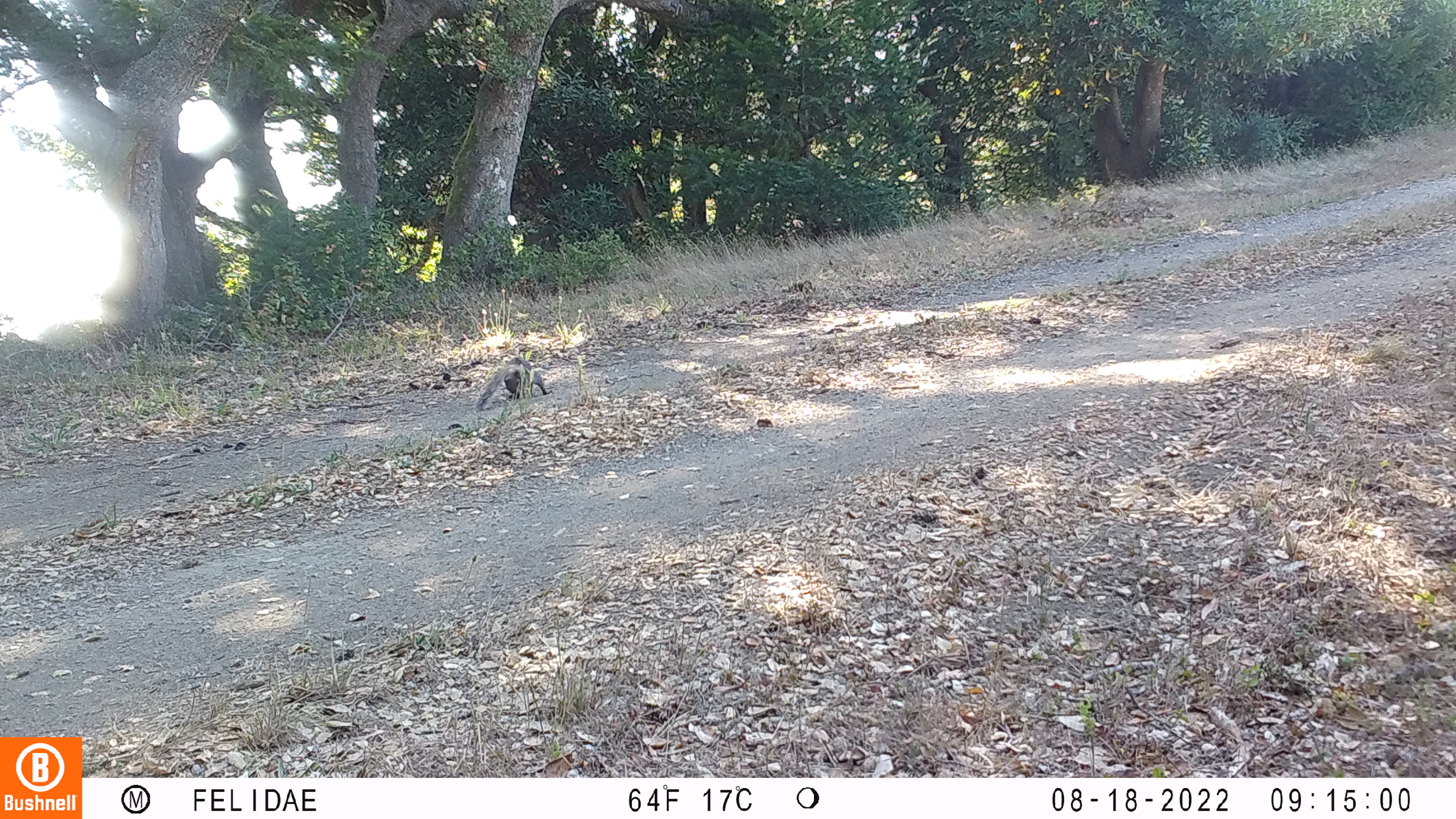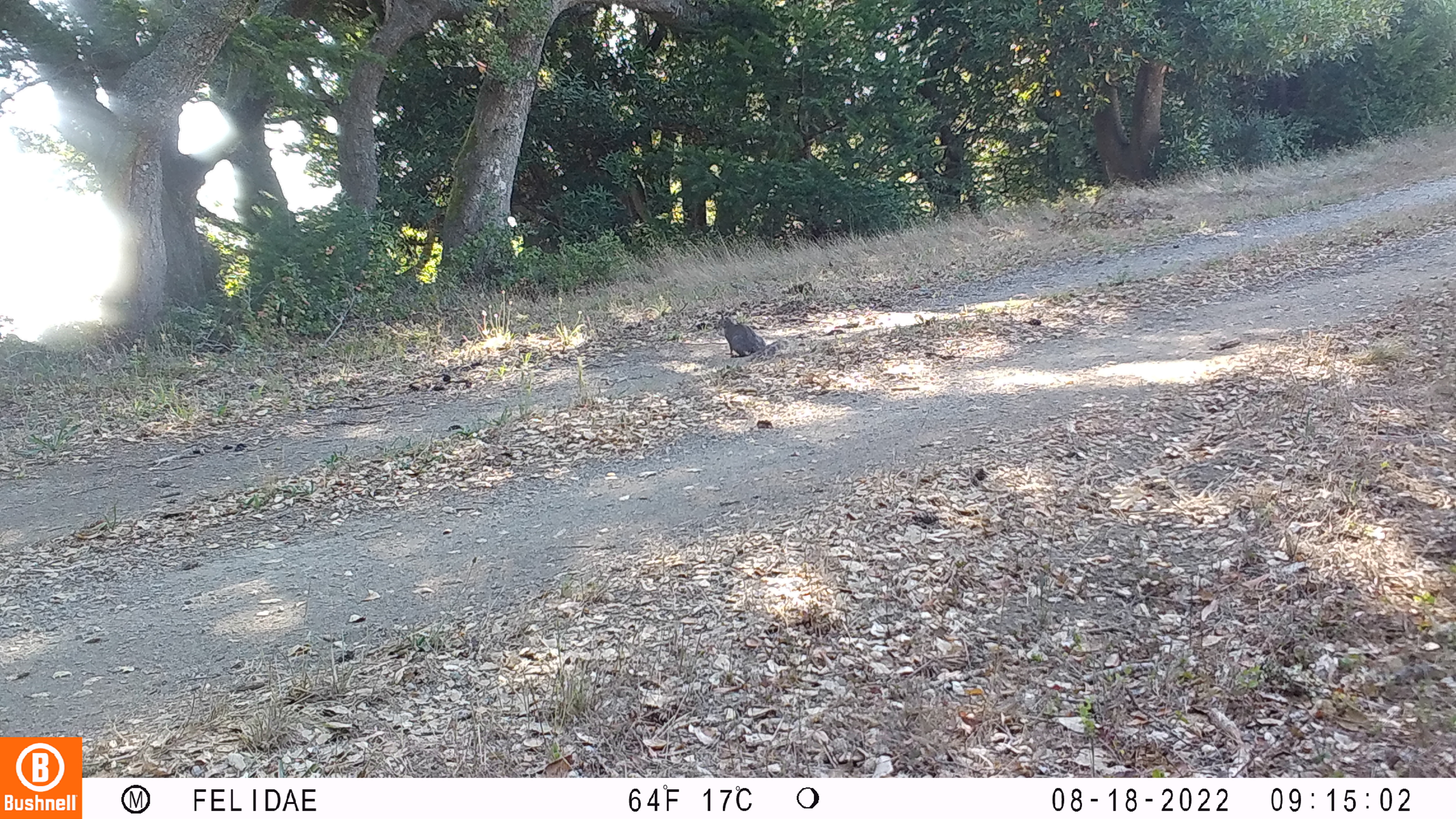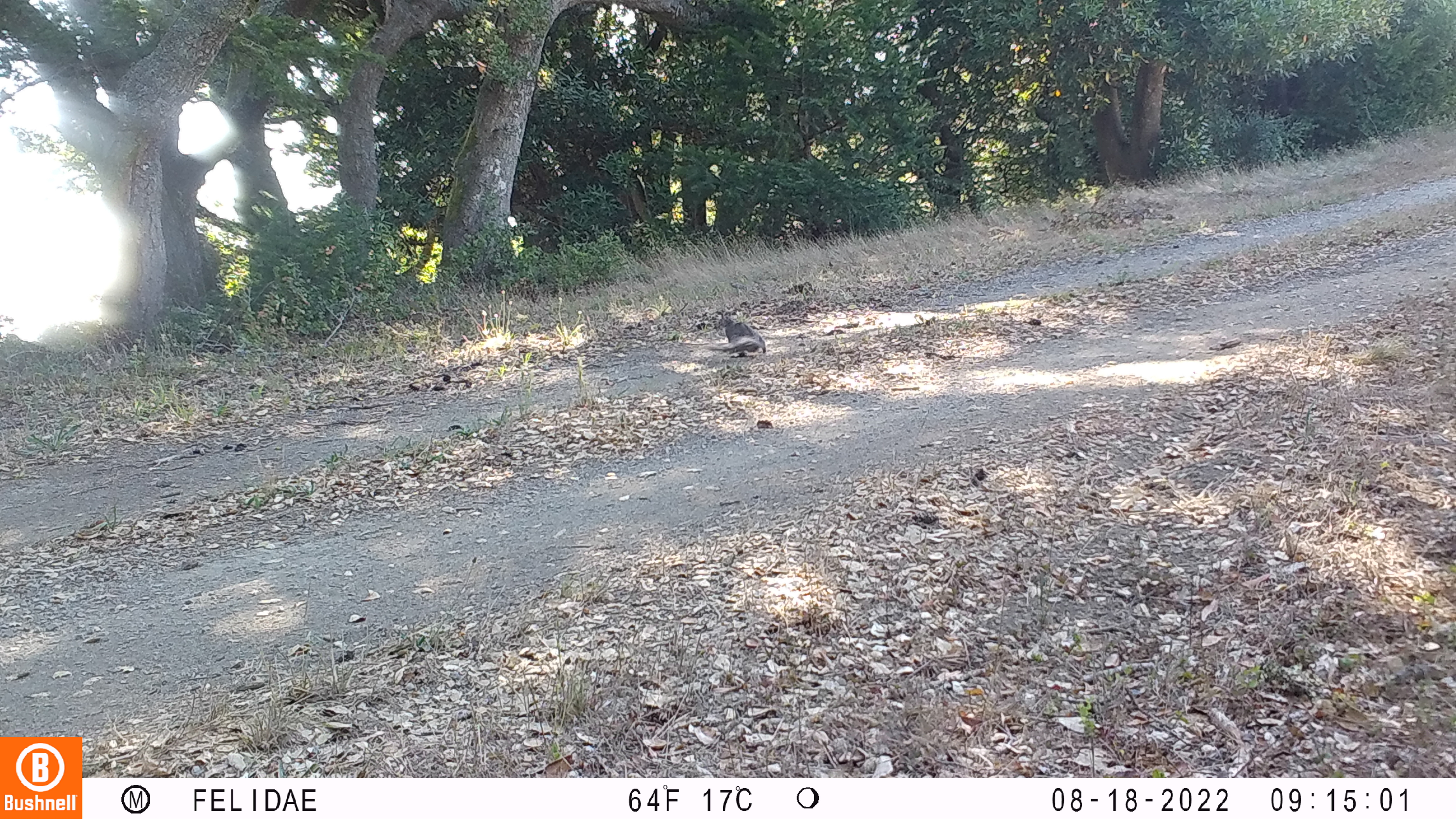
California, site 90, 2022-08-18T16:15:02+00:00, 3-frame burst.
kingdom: Animalia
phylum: Chordata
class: Mammalia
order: Rodentia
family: Sciuridae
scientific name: Sciuridae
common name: squirrel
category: unknown squirrel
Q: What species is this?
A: Unknown squirrel (squirrel) (Sciuridae).